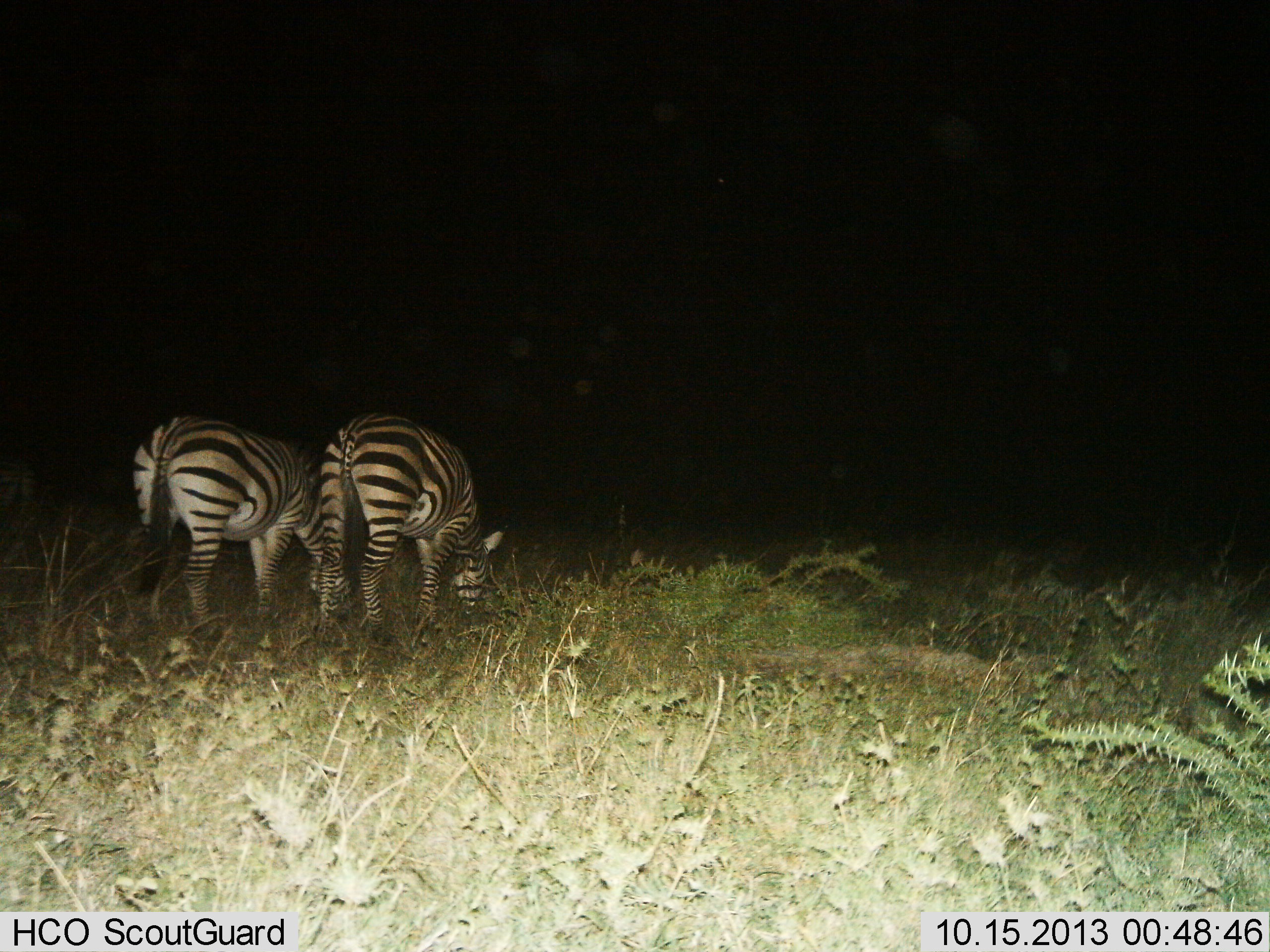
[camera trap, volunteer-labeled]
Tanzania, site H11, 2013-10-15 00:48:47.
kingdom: Animalia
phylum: Chordata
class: Mammalia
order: Perissodactyla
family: Equidae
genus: Equus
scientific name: Equus quagga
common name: plains zebra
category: zebra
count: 2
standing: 11%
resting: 0%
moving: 0%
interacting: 0%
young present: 0%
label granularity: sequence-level